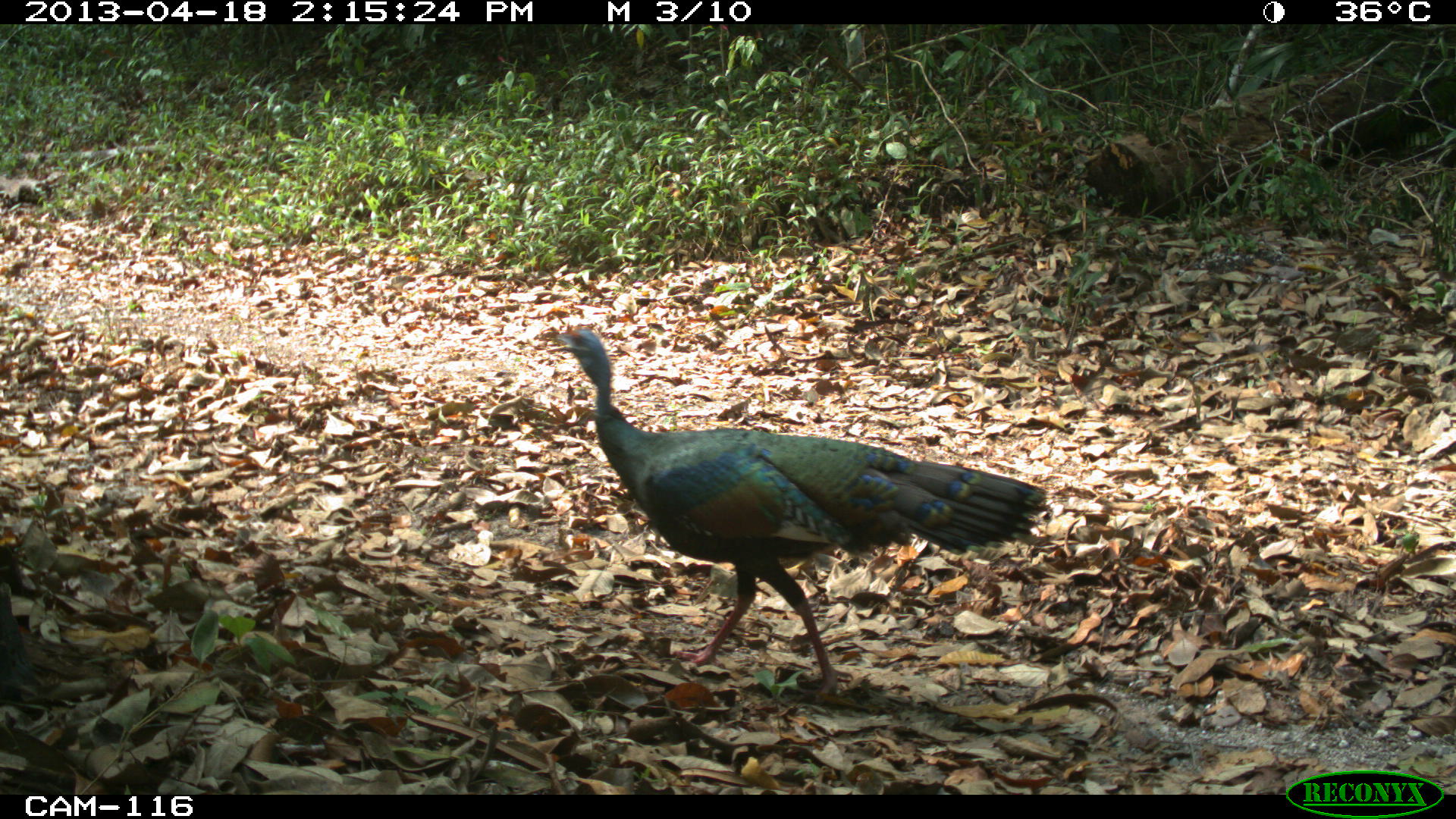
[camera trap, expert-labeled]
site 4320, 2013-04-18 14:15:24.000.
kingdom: Animalia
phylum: Chordata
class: Aves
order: Galliformes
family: Phasianidae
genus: Meleagris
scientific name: Meleagris ocellata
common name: ocellated turkey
Meleagris ocellata (ocellated turkey), count 1, sex female.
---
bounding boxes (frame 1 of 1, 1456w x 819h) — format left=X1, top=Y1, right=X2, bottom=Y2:
meleagris ocellata: left=549, top=326, right=1046, bottom=696